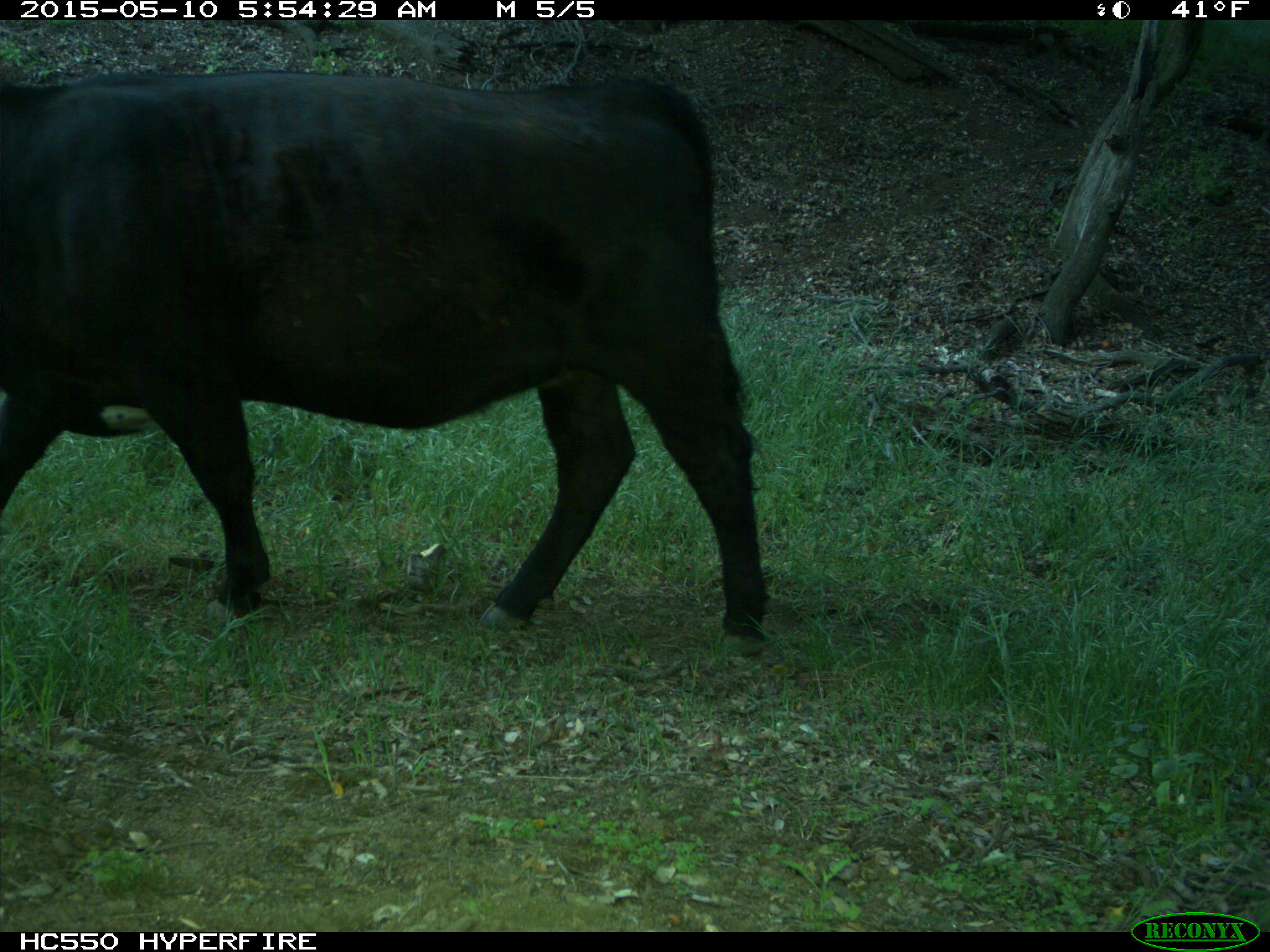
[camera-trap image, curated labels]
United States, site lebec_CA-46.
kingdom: Animalia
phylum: Chordata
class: Mammalia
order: Artiodactyla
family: Bovidae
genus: Bos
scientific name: Bos taurus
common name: domestic cow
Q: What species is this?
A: Bos taurus (domestic cow).